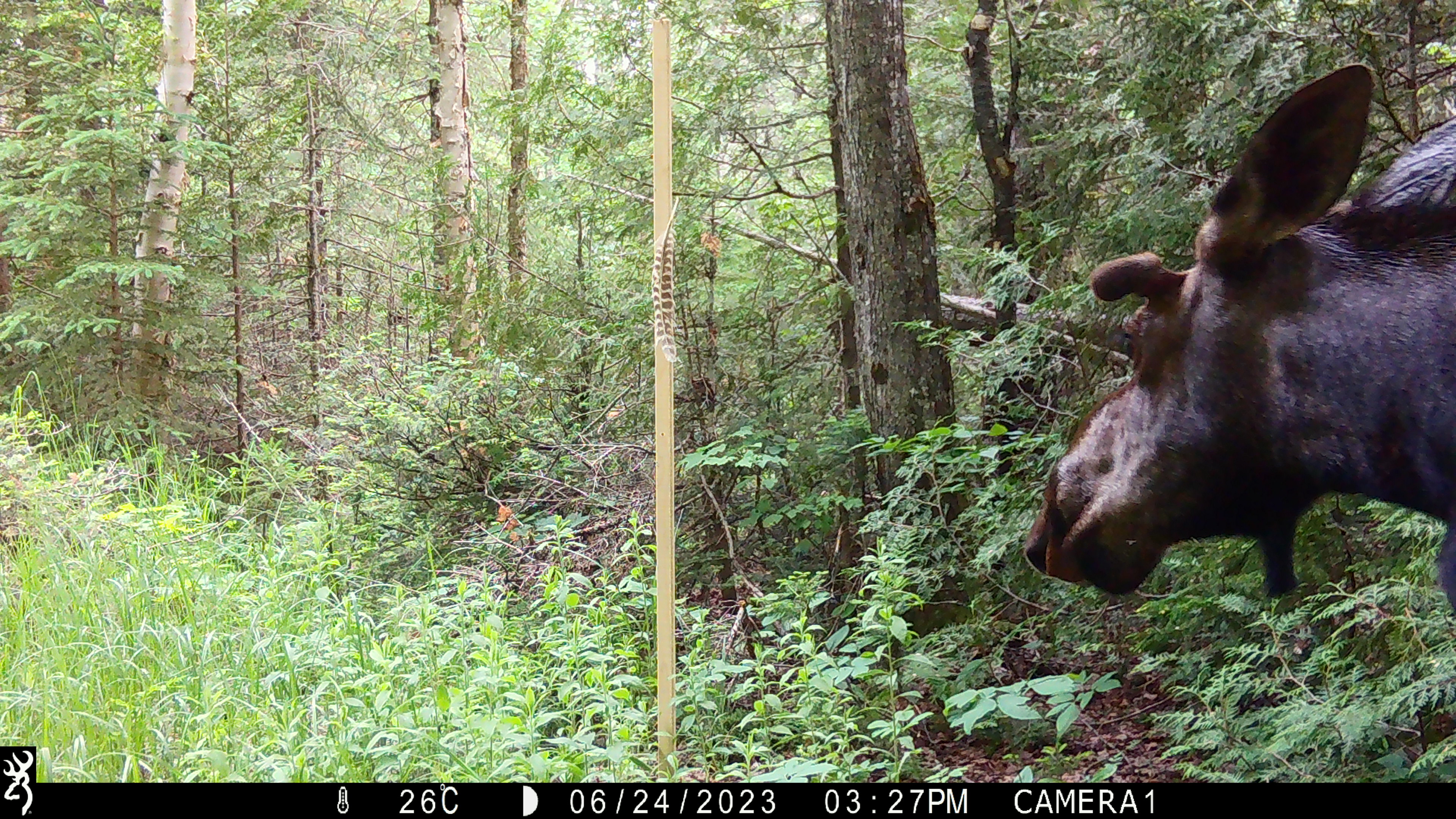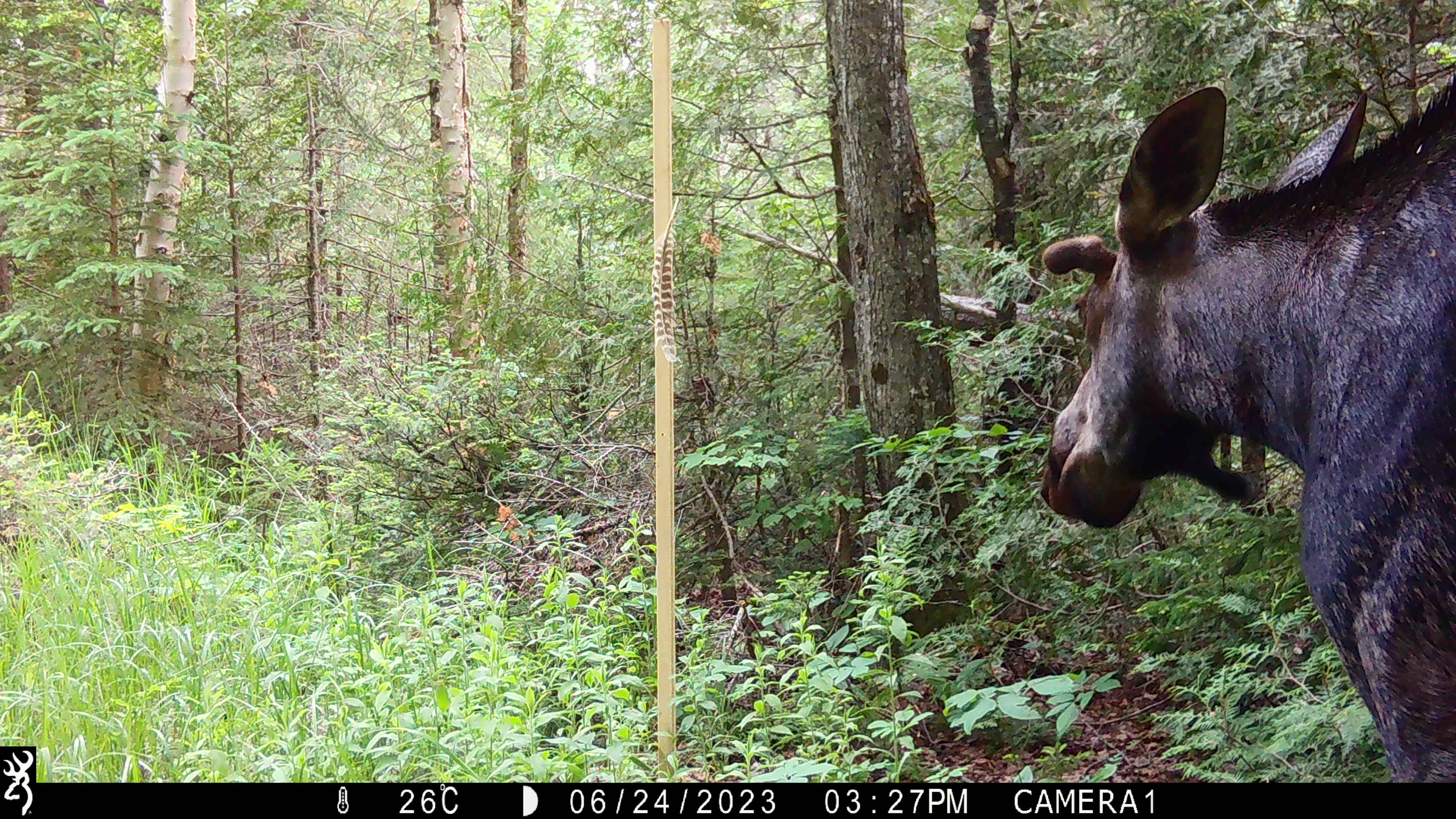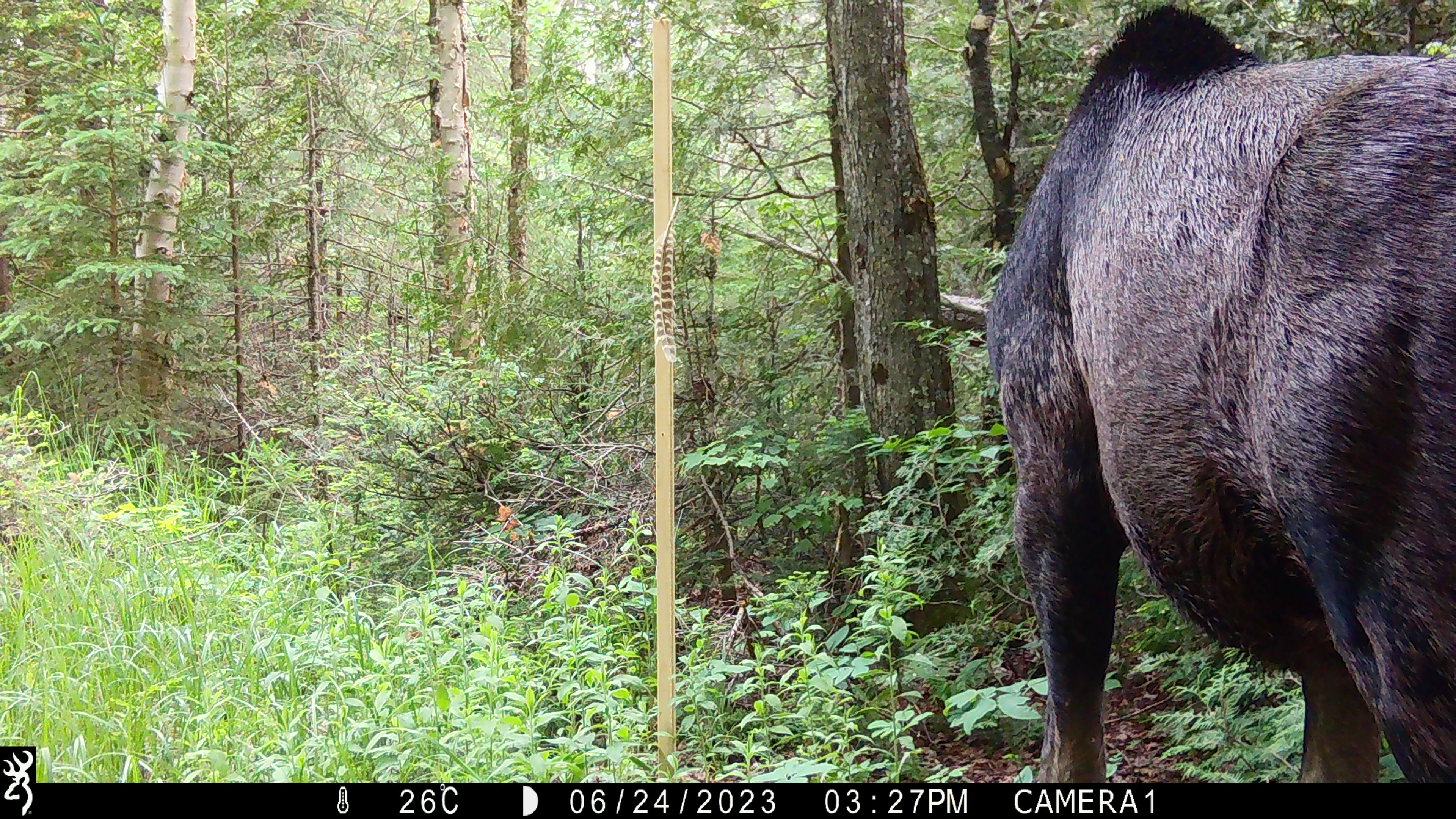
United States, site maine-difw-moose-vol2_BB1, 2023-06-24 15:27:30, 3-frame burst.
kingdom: Animalia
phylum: Chordata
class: Mammalia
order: Artiodactyla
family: Cervidae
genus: Alces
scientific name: Alces alces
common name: moose